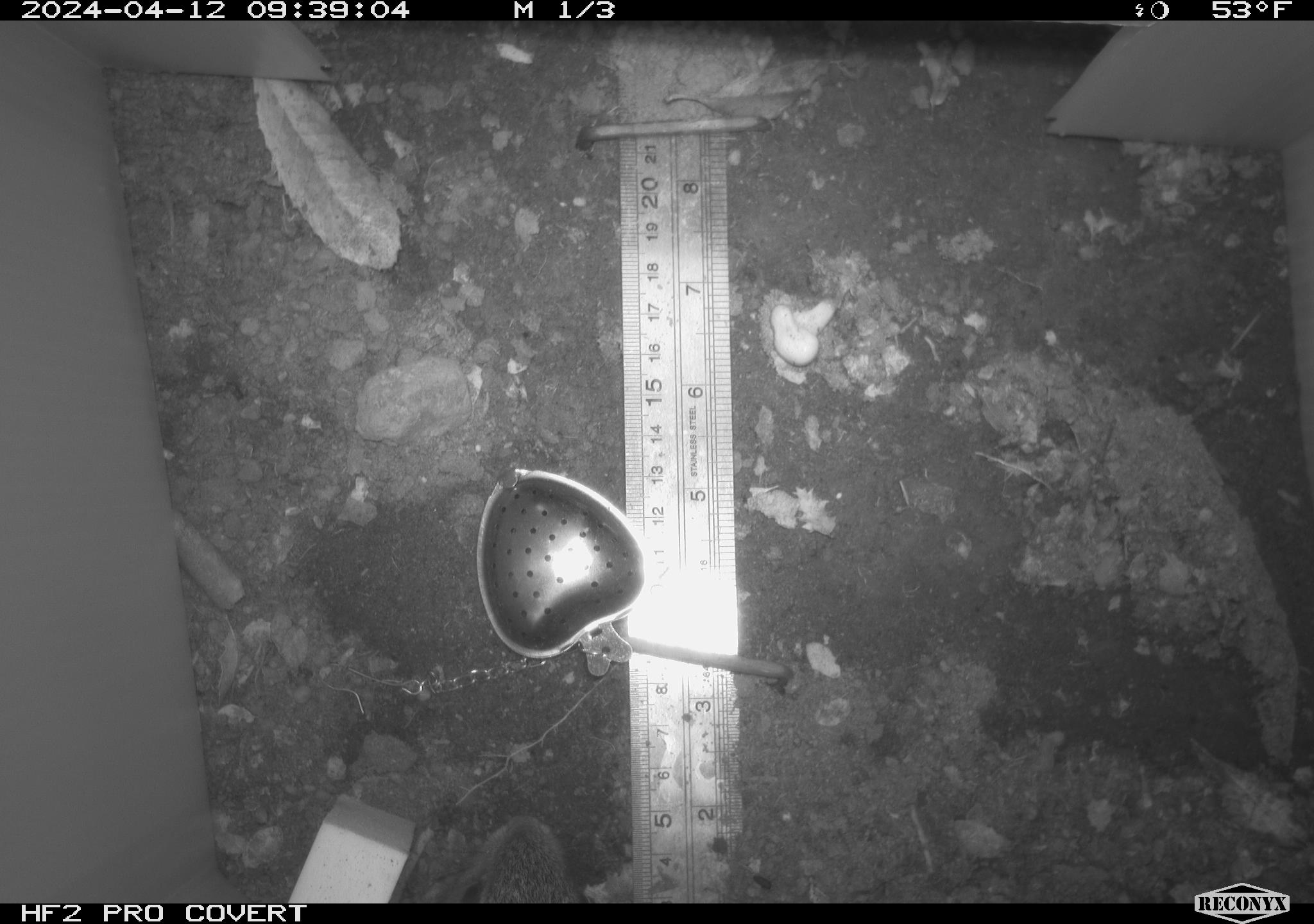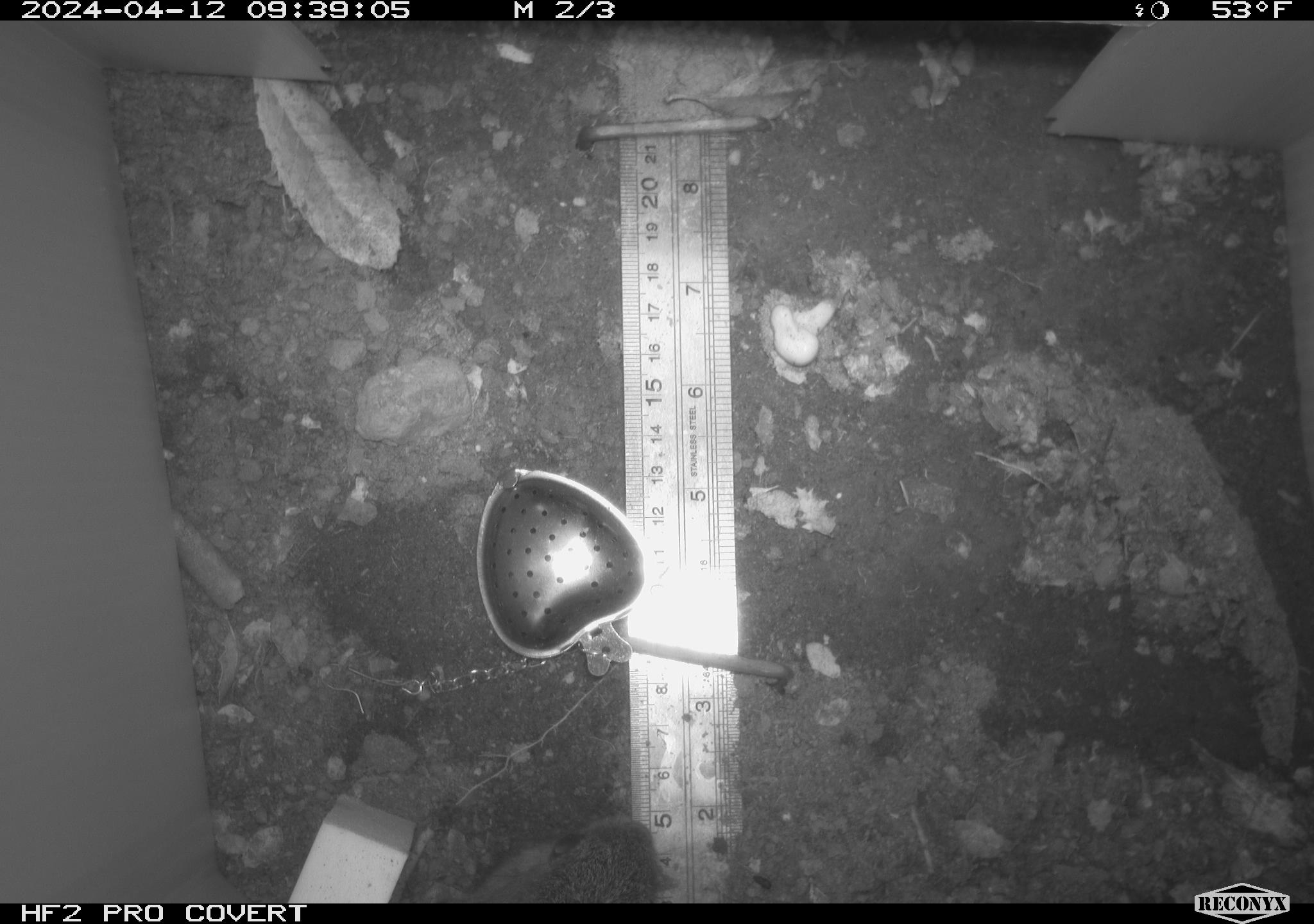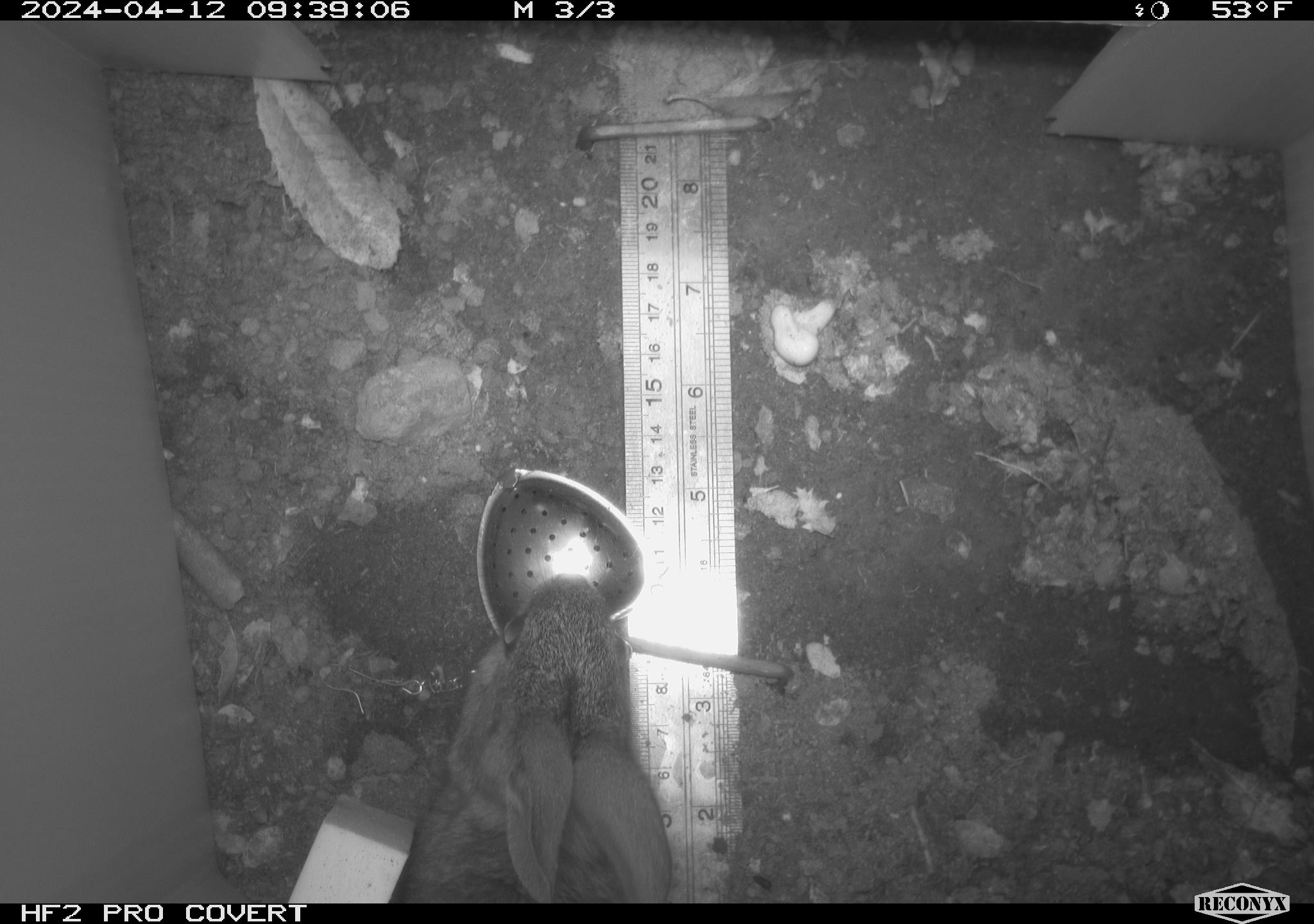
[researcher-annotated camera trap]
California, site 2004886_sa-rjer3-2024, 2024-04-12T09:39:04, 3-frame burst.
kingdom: Animalia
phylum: Chordata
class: Mammalia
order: Lagomorpha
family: Leporidae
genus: Sylvilagus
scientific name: Sylvilagus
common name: cottontail rabbits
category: sylvilagus species